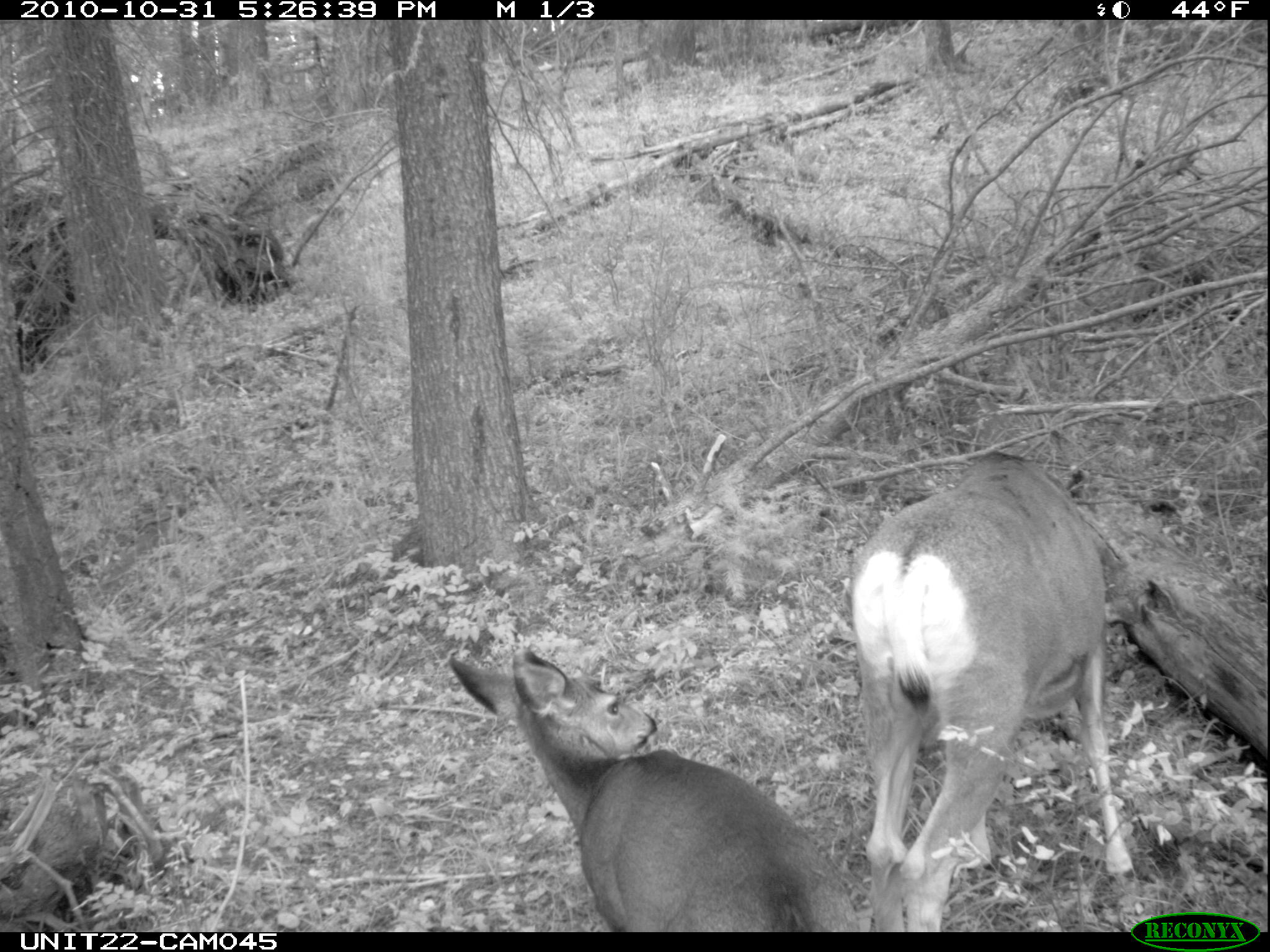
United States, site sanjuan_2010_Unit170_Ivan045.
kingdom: Animalia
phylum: Chordata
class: Mammalia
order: Artiodactyla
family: Cervidae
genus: Odocoileus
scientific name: Odocoileus hemionus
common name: mule deer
Odocoileus hemionus (mule deer).